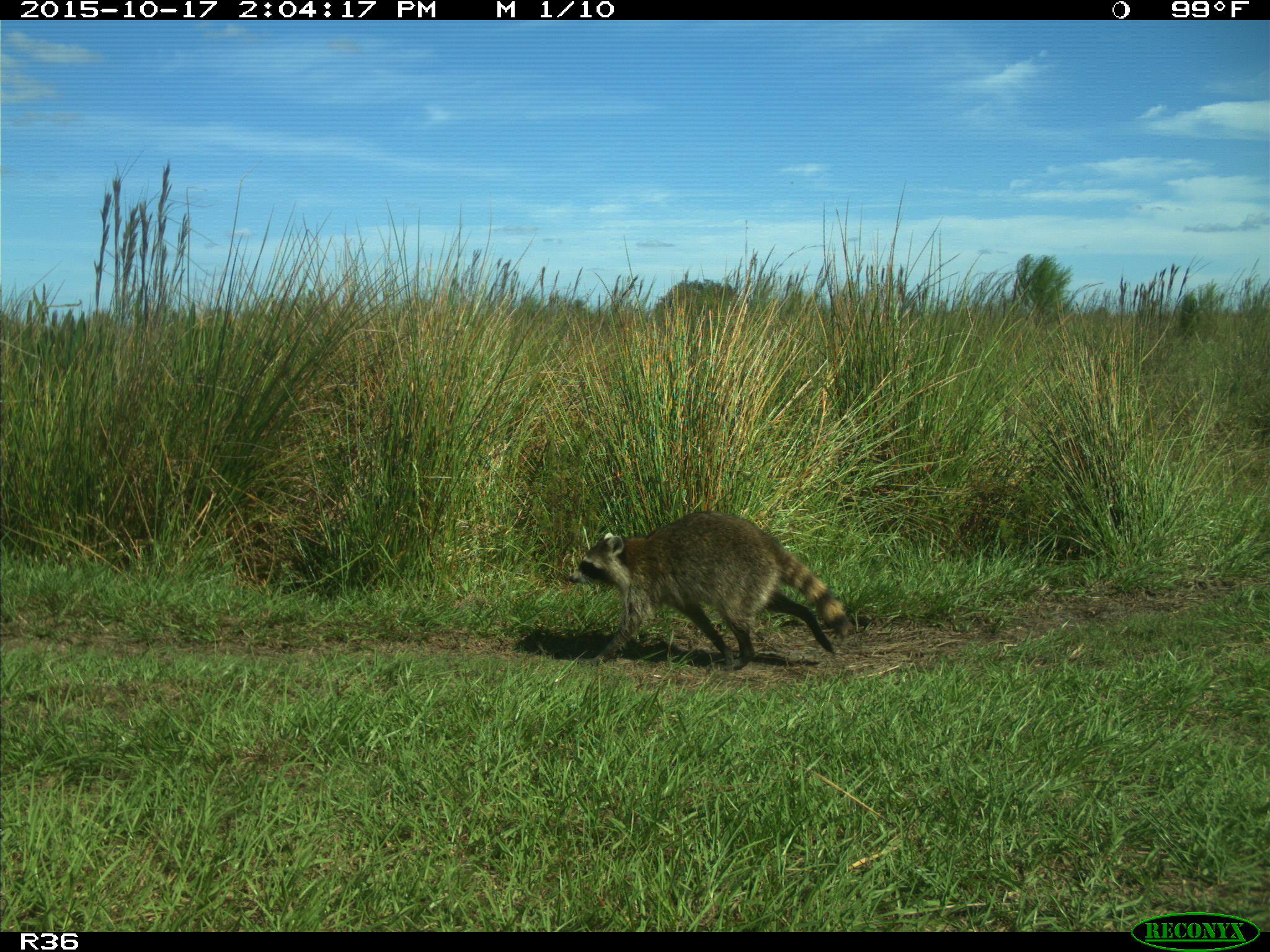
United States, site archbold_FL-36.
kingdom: Animalia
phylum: Chordata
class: Mammalia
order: Carnivora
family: Procyonidae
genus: Procyon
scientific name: Procyon lotor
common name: common raccoon